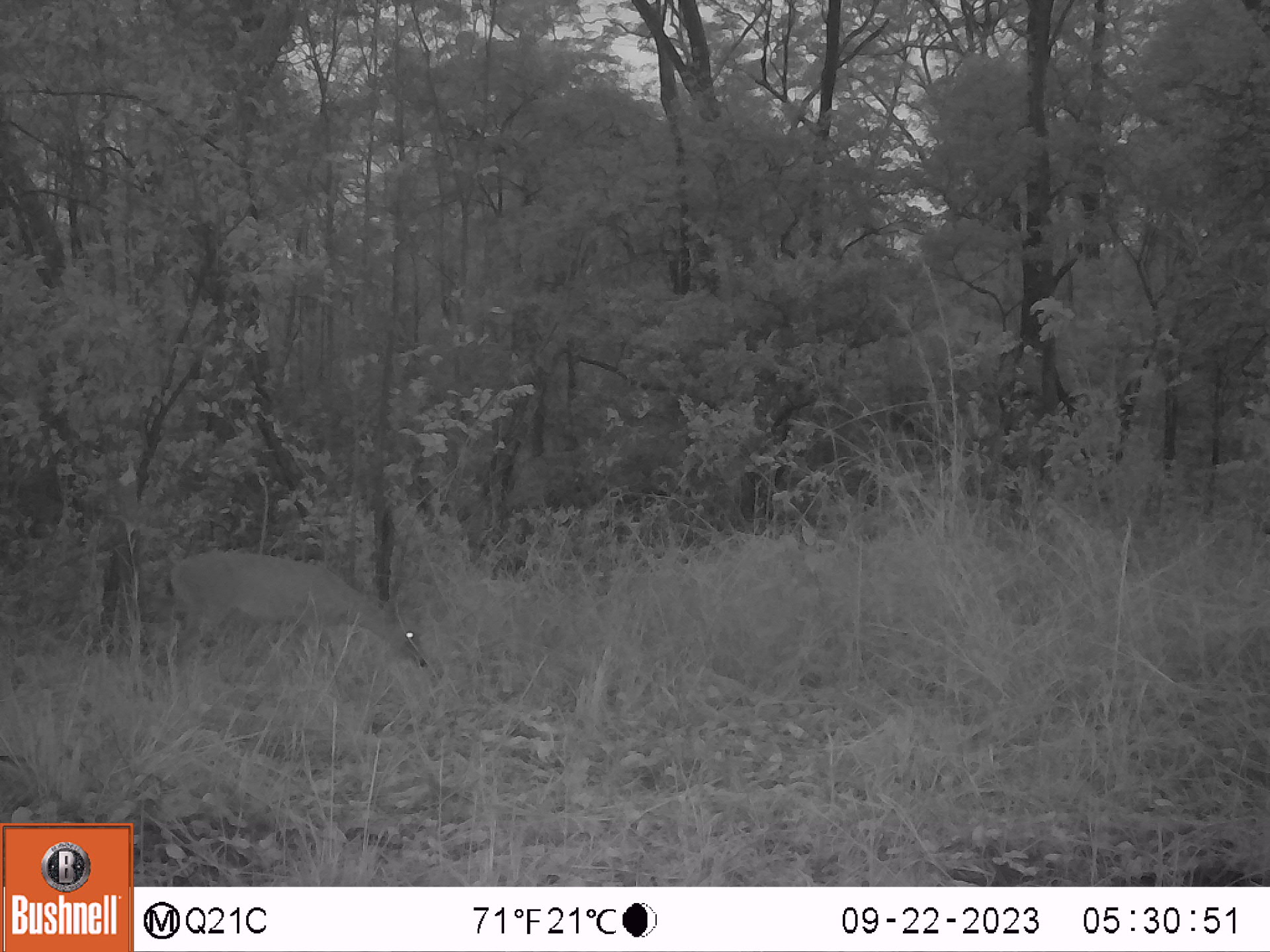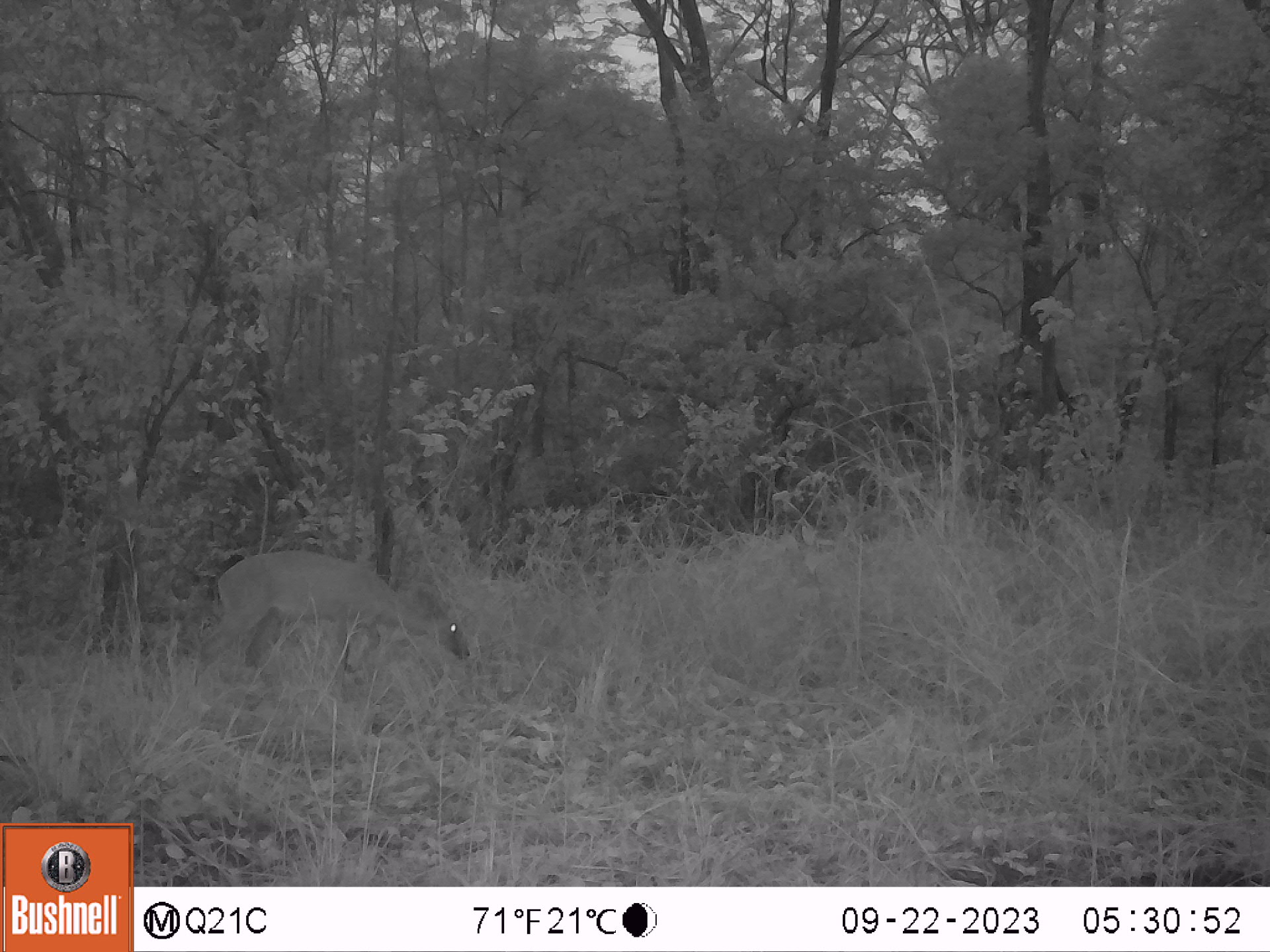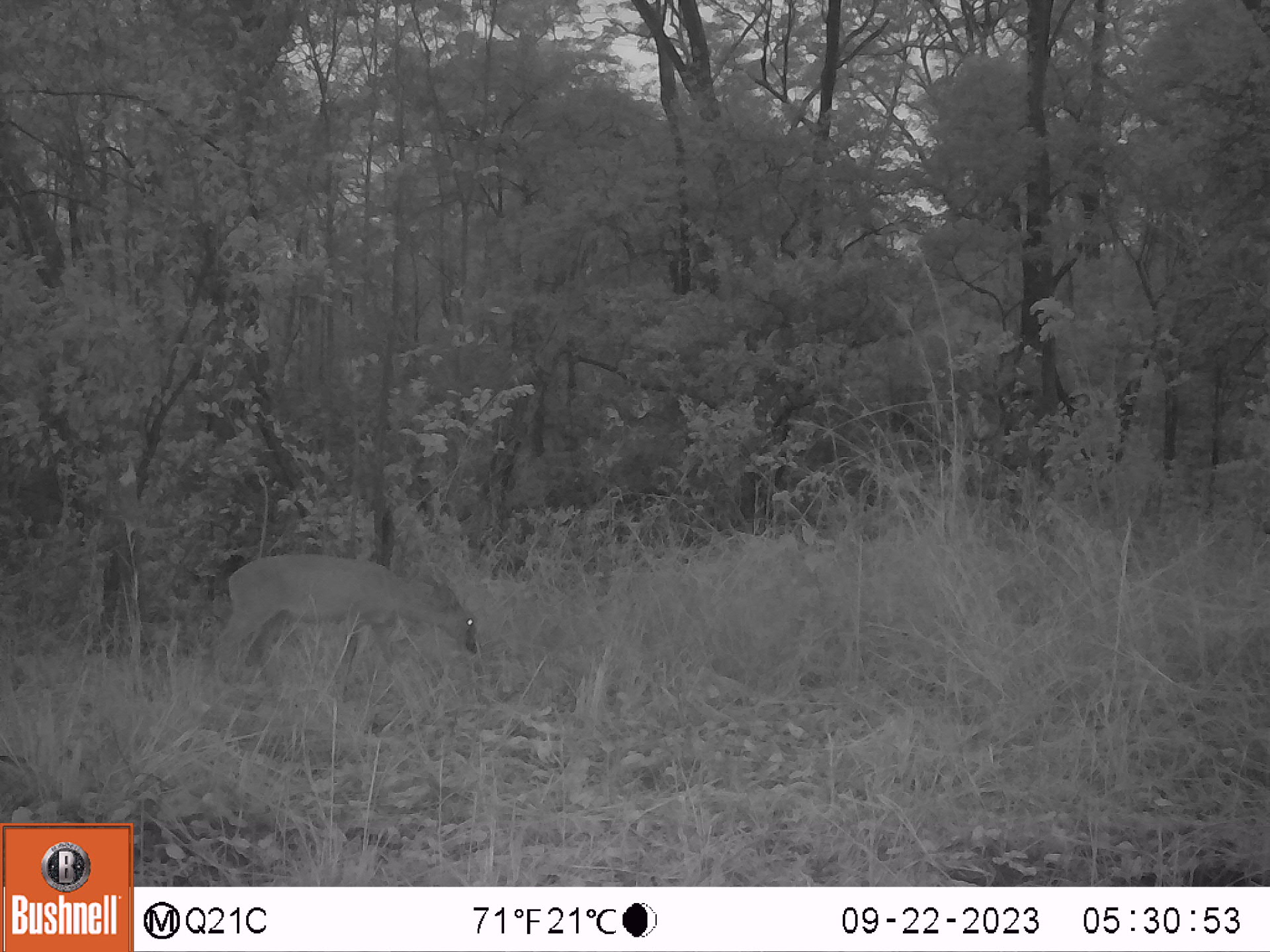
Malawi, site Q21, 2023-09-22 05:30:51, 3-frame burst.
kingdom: Animalia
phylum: Chordata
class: Mammalia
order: Artiodactyla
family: Bovidae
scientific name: Antilopinae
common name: small antelope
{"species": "small antelope (Antilopinae)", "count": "1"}